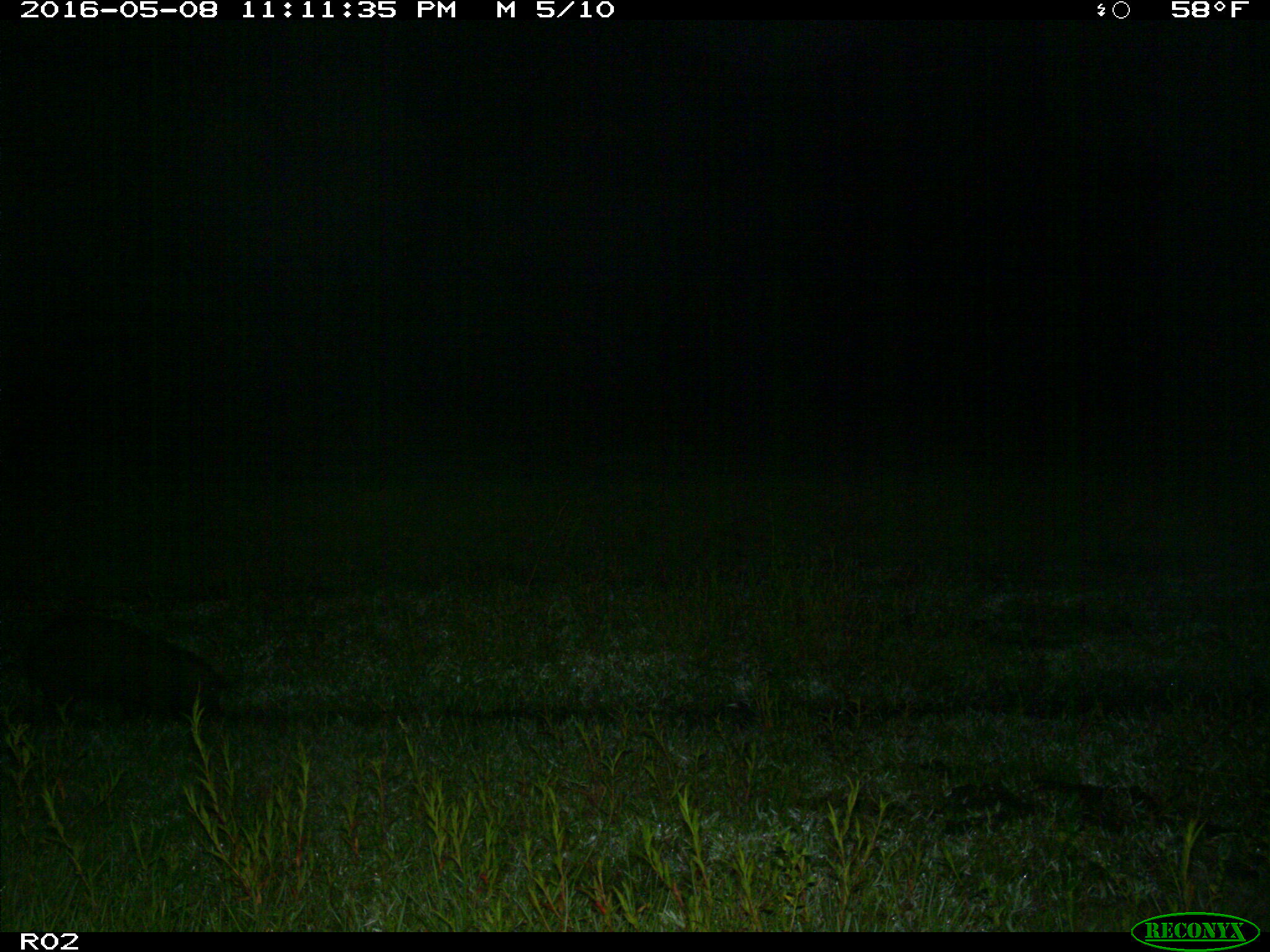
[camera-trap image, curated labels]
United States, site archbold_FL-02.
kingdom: Animalia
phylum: Chordata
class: Mammalia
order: Artiodactyla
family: Suidae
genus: Sus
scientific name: Sus scrofa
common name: wild boar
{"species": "Sus scrofa (wild boar)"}